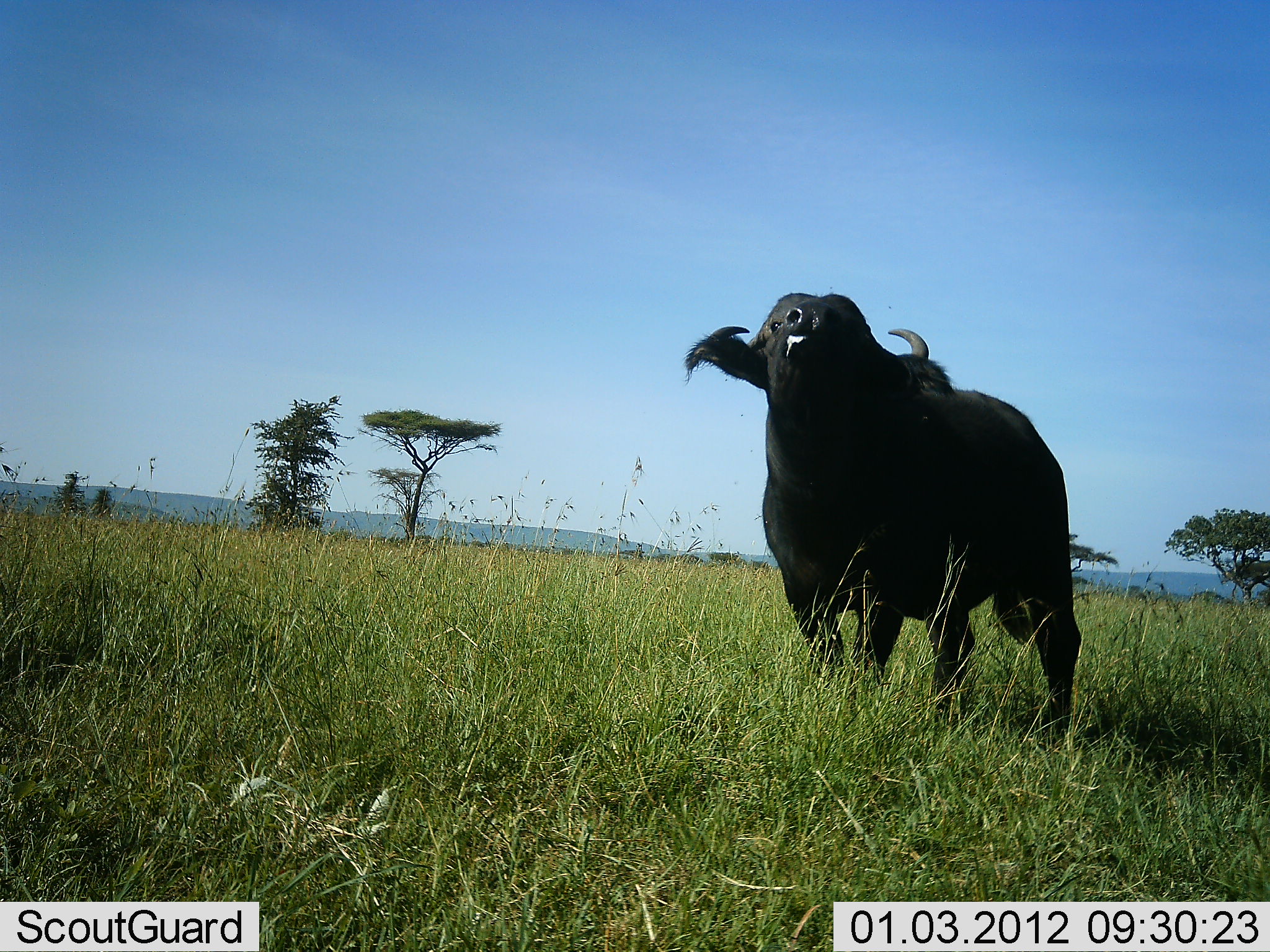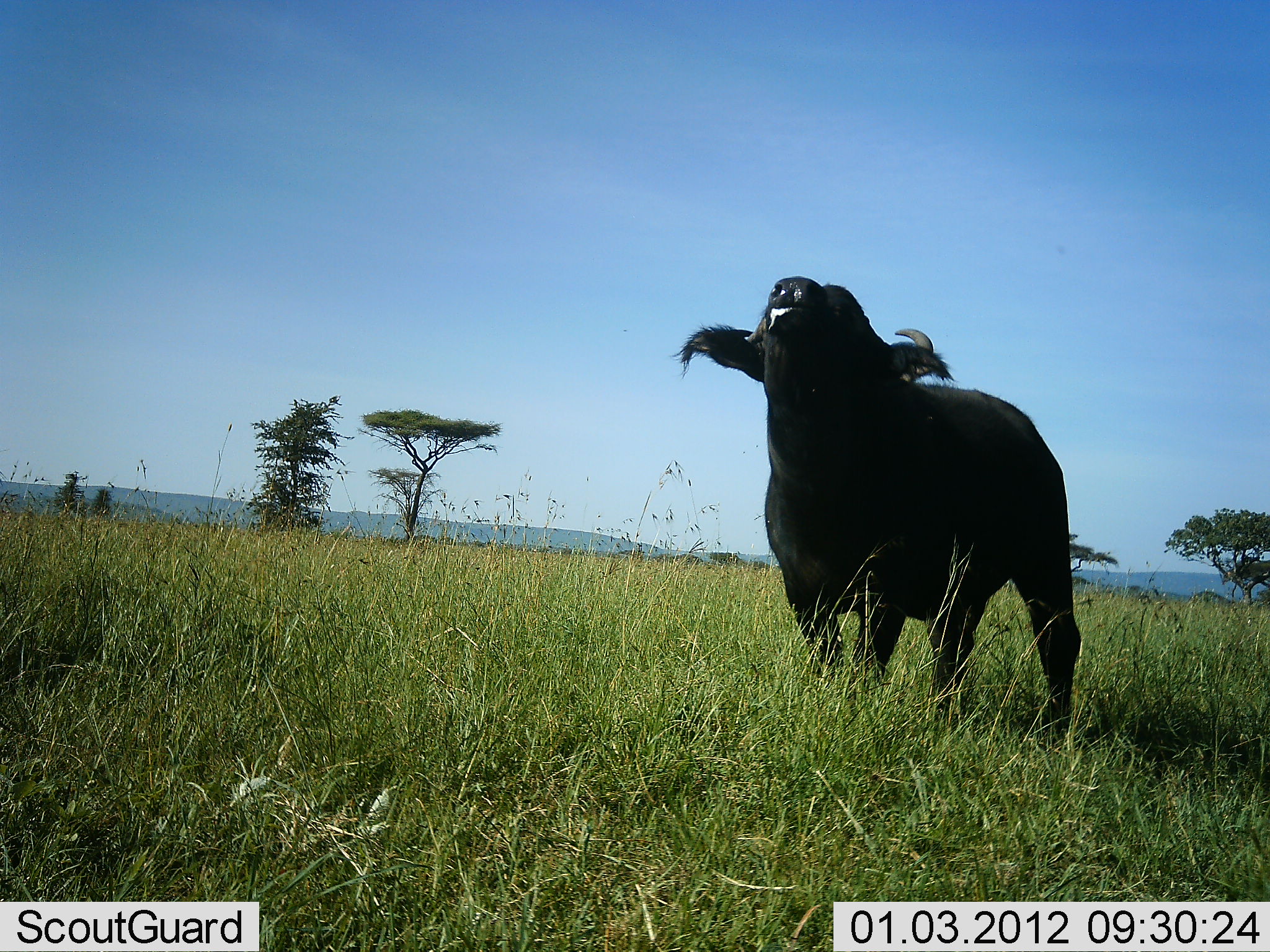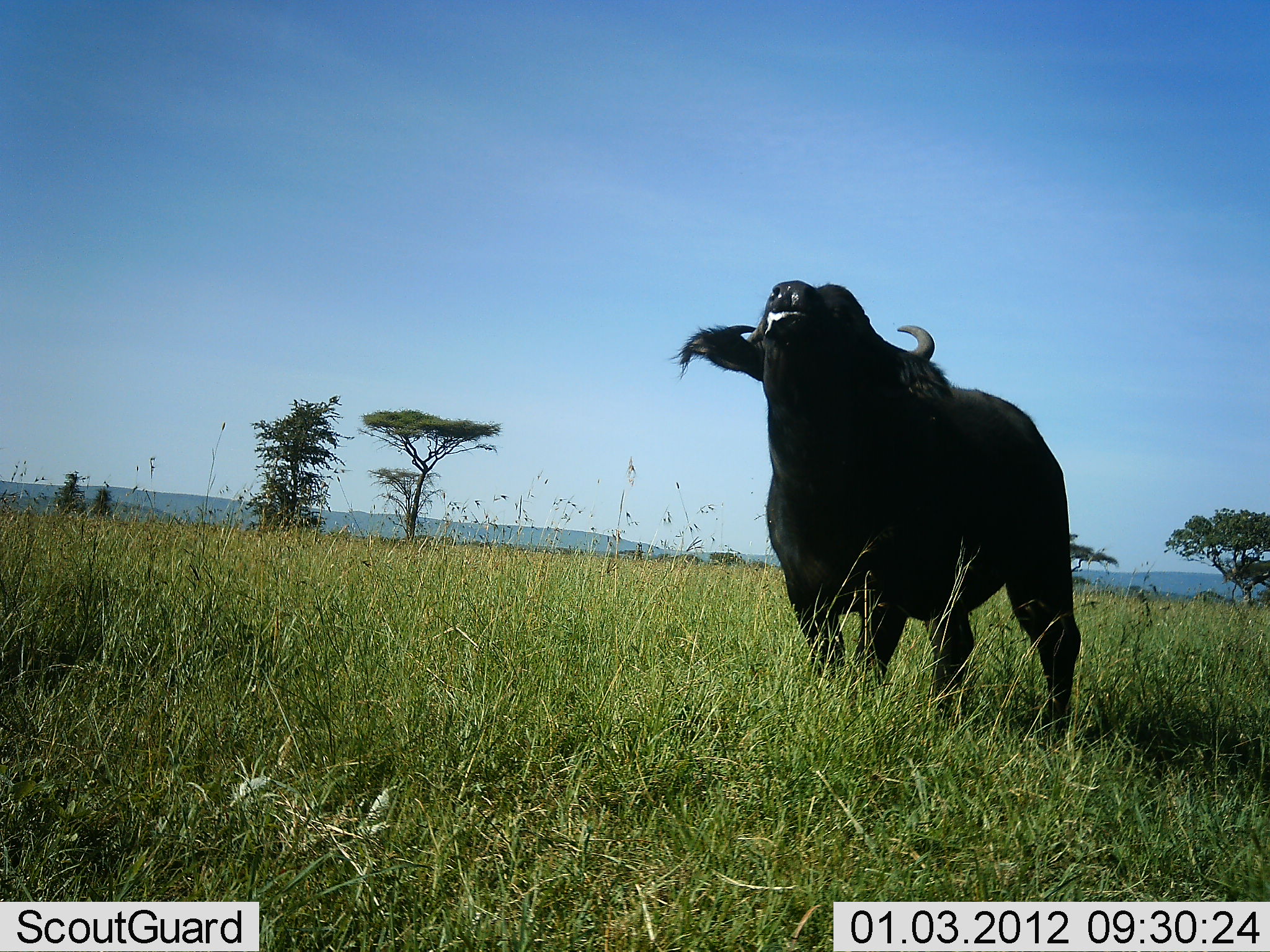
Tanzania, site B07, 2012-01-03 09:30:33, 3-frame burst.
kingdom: Animalia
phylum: Chordata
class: Mammalia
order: Artiodactyla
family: Bovidae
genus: Syncerus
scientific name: Syncerus caffer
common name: cape buffalo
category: buffalo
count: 1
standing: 93%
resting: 0%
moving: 0%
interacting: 21%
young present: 0%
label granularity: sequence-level